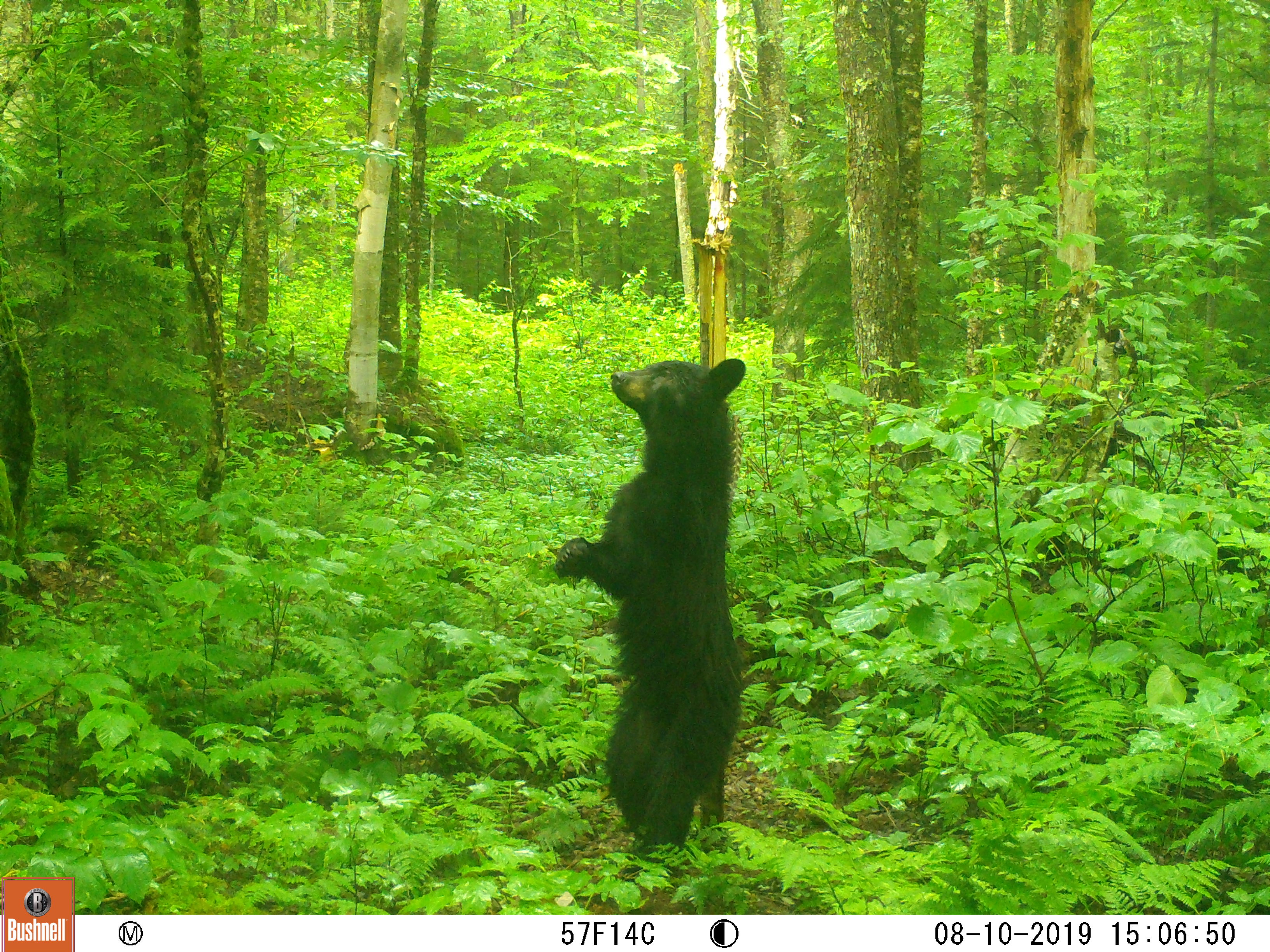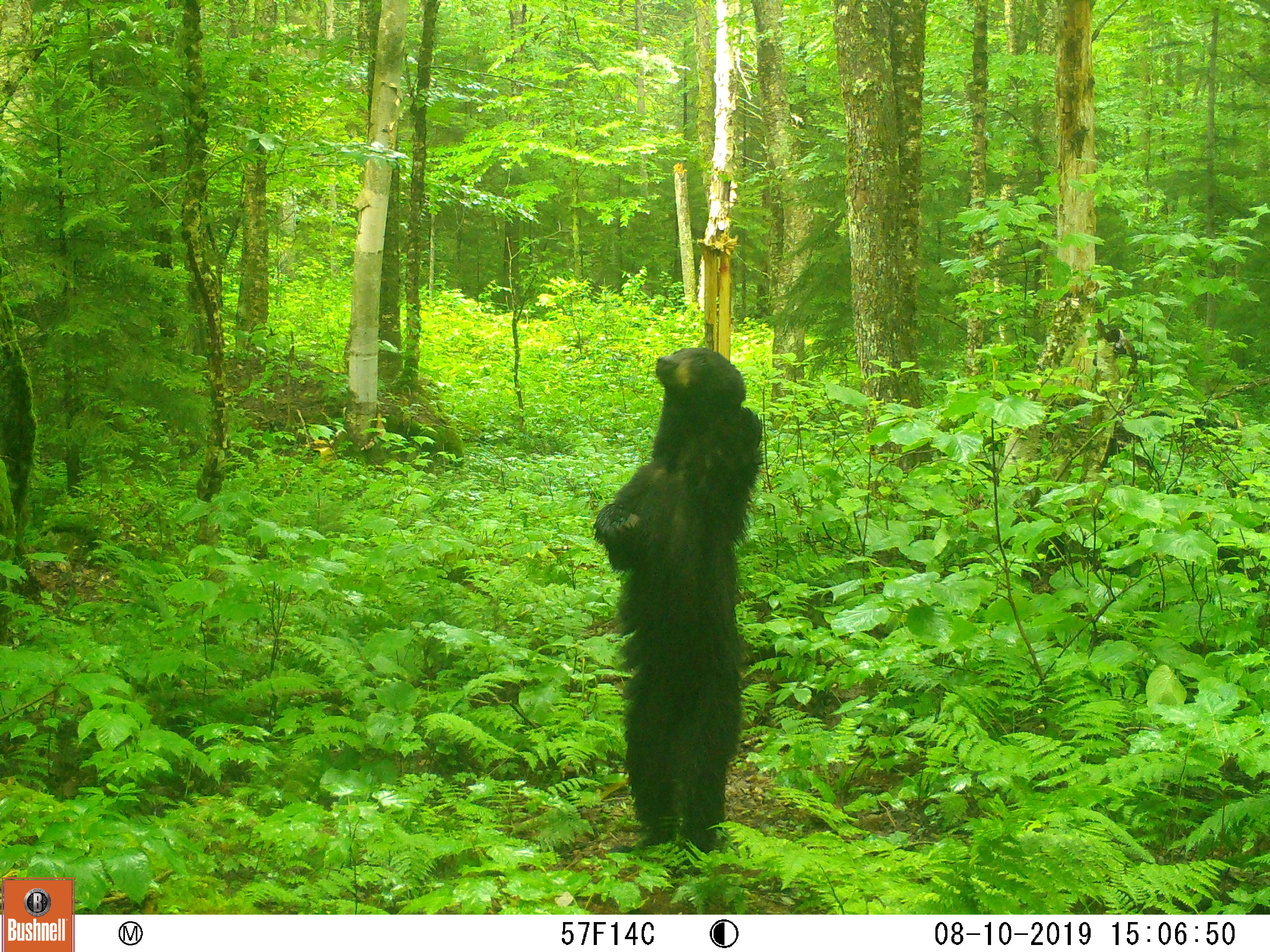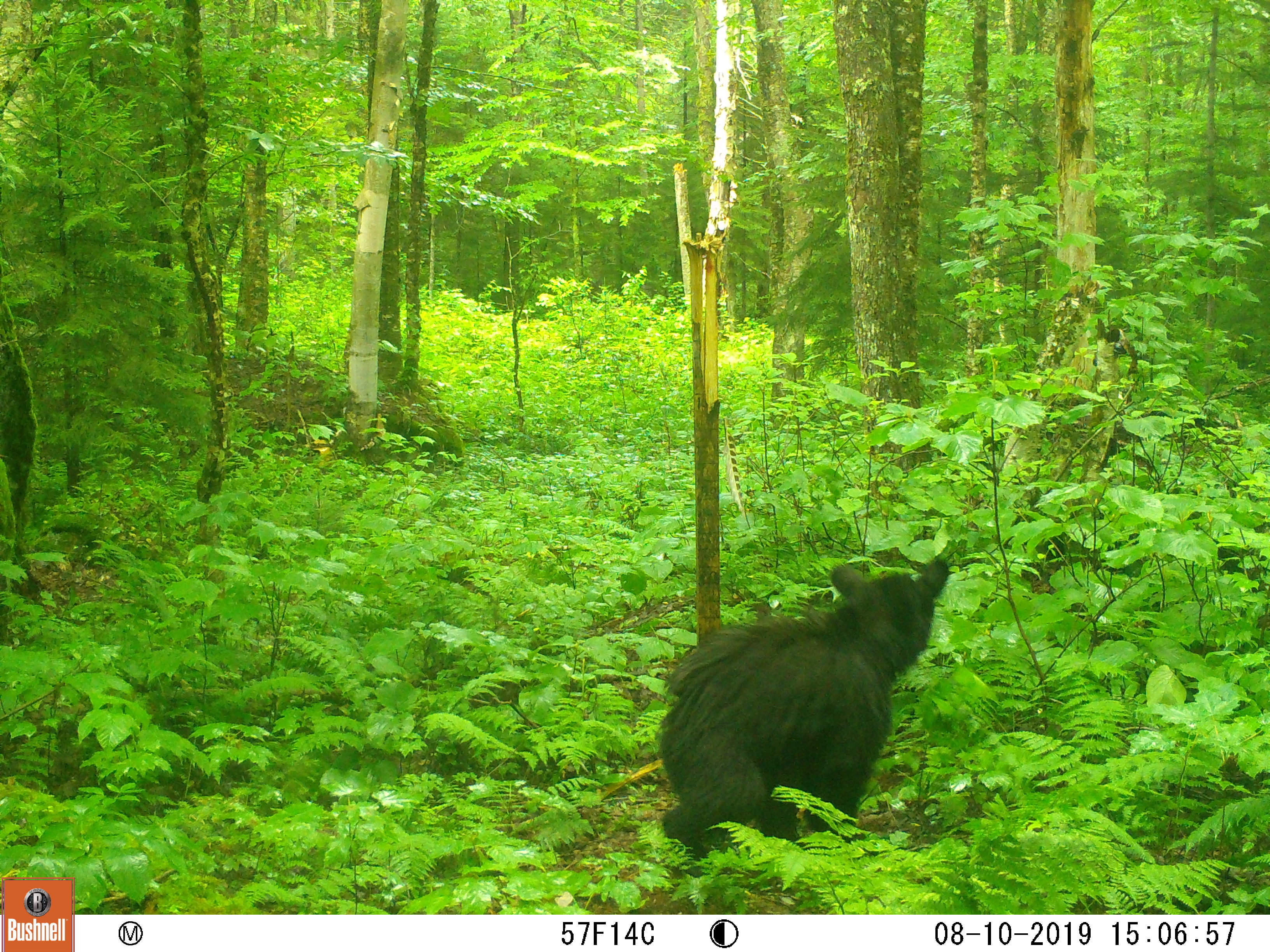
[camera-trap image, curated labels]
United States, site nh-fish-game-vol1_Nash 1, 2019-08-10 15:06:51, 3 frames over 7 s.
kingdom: Animalia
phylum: Chordata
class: Mammalia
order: Carnivora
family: Ursidae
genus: Ursus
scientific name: Ursus americanus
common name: black bear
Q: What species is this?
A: Black bear (Ursus americanus).